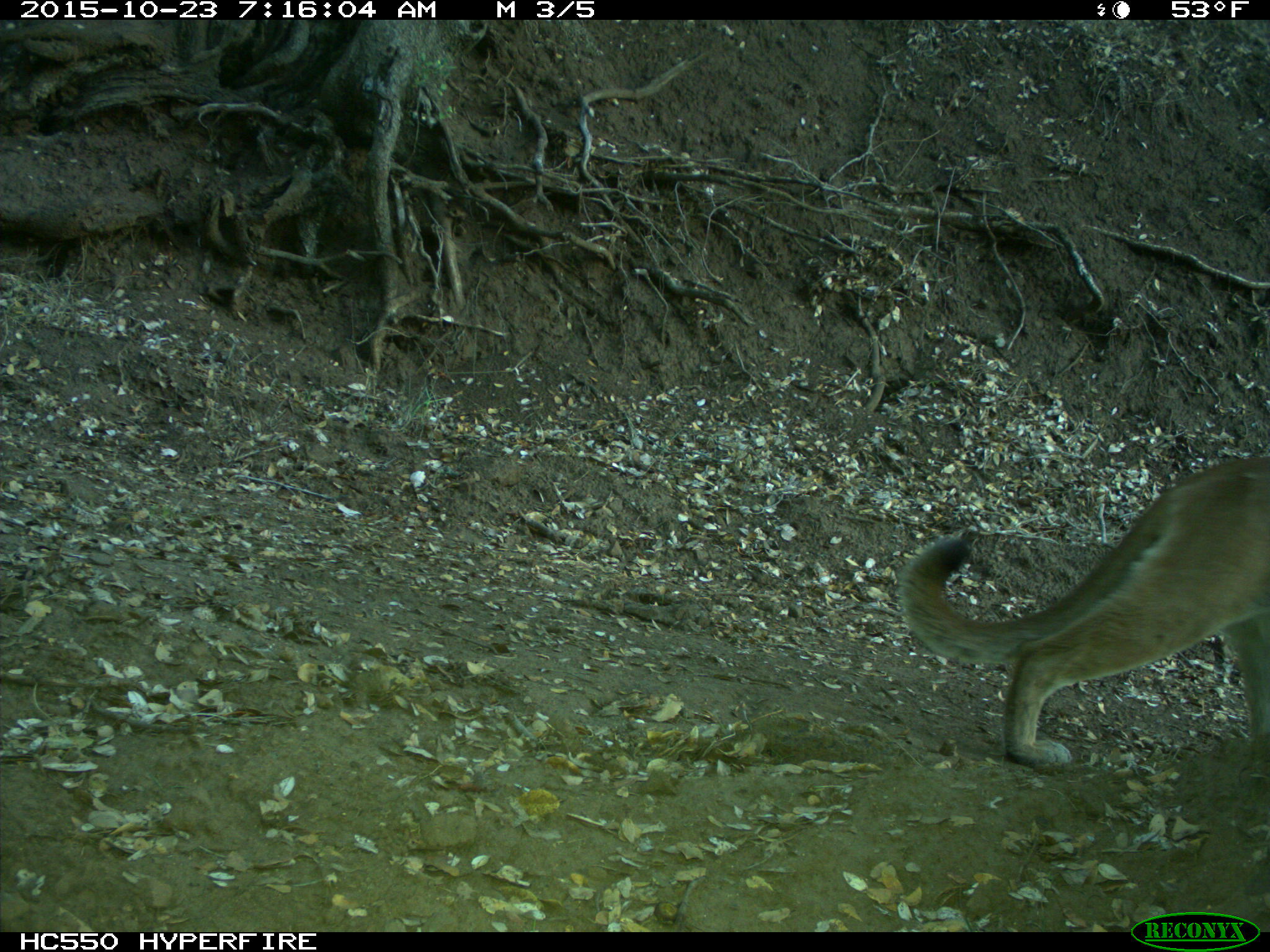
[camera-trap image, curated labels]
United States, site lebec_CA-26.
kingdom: Animalia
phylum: Chordata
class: Mammalia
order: Carnivora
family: Felidae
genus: Puma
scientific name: Puma concolor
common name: mountain lion